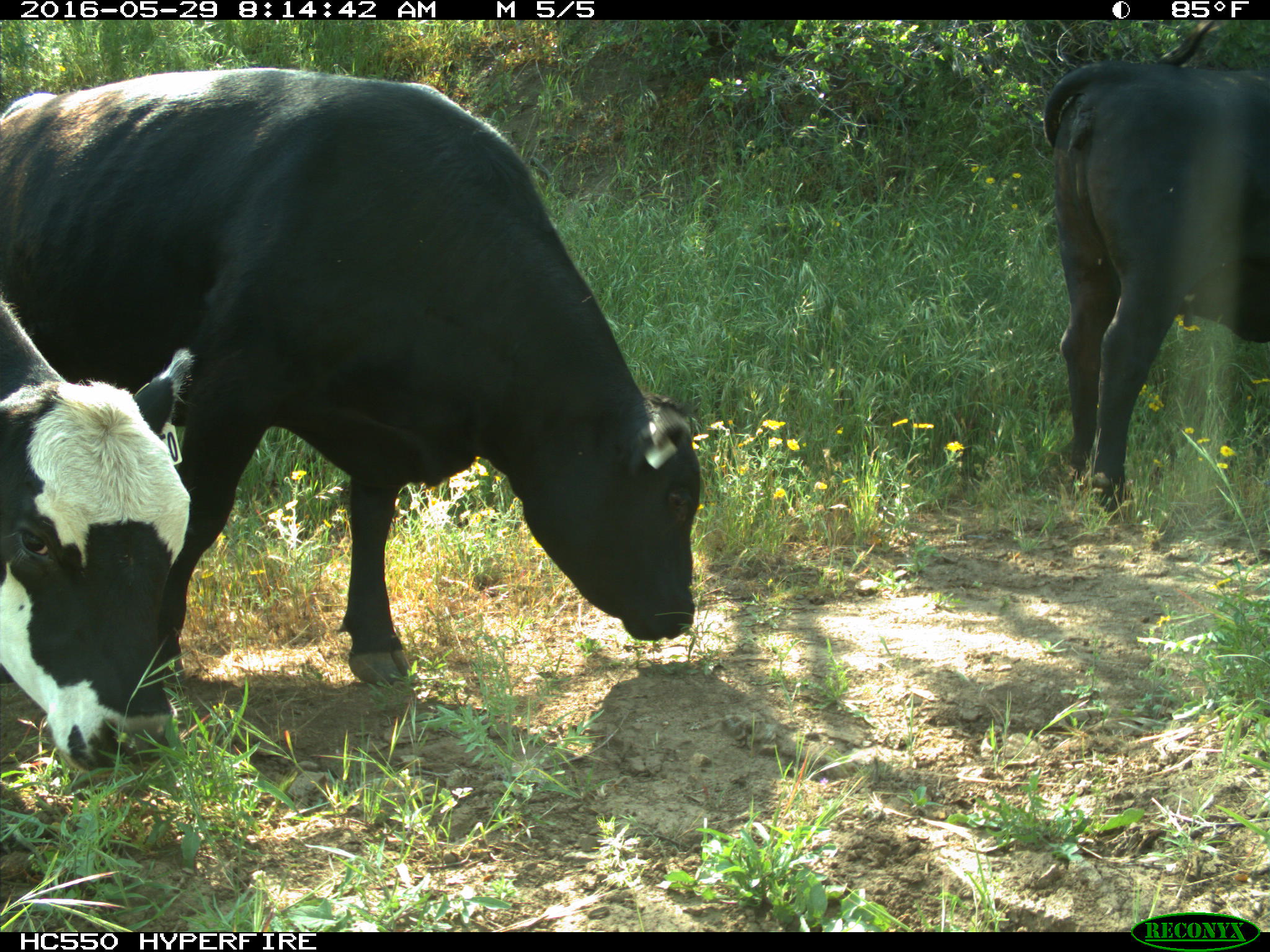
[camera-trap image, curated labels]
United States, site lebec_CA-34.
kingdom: Animalia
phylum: Chordata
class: Mammalia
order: Artiodactyla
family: Bovidae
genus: Bos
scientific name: Bos taurus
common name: domestic cow